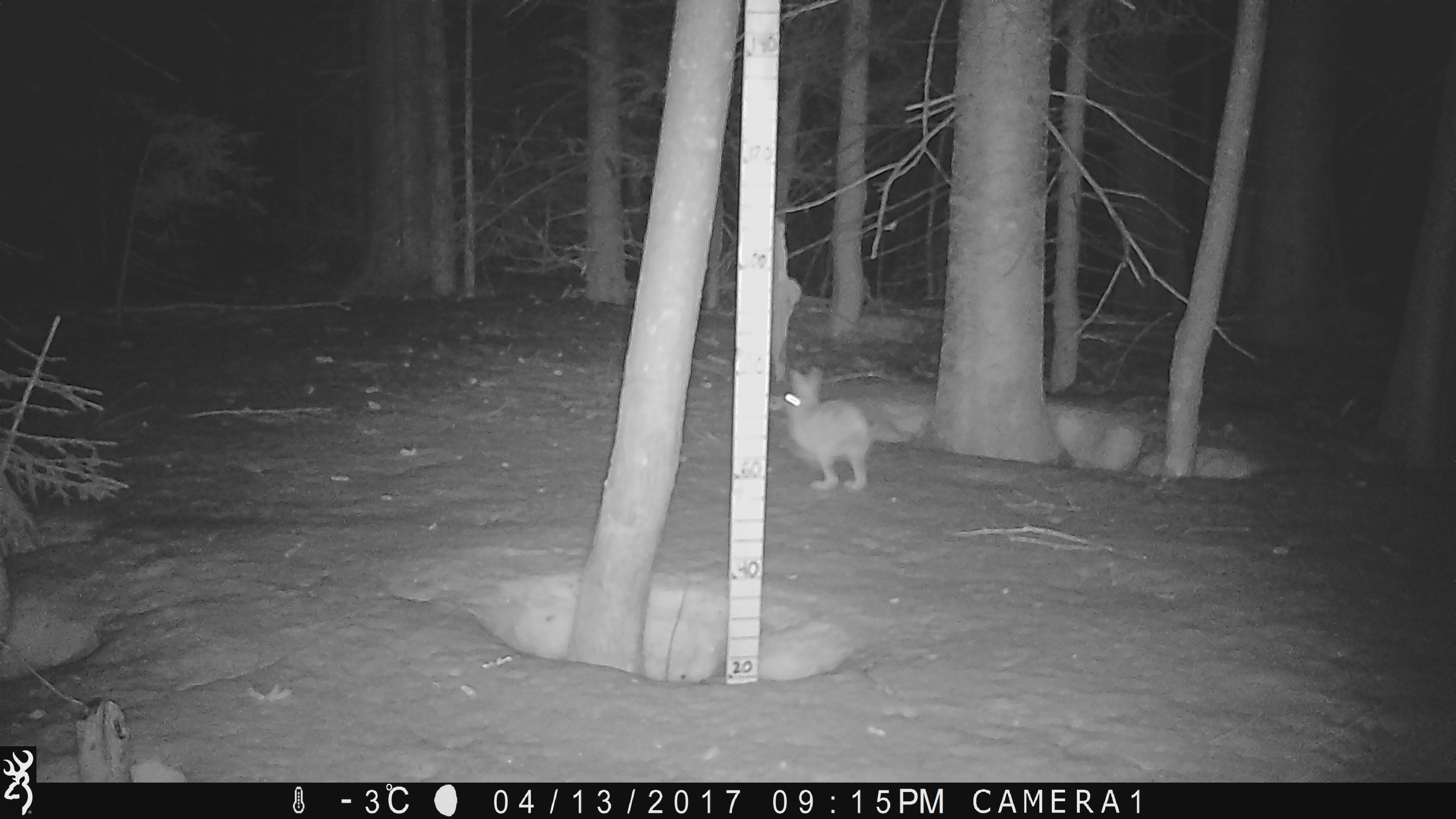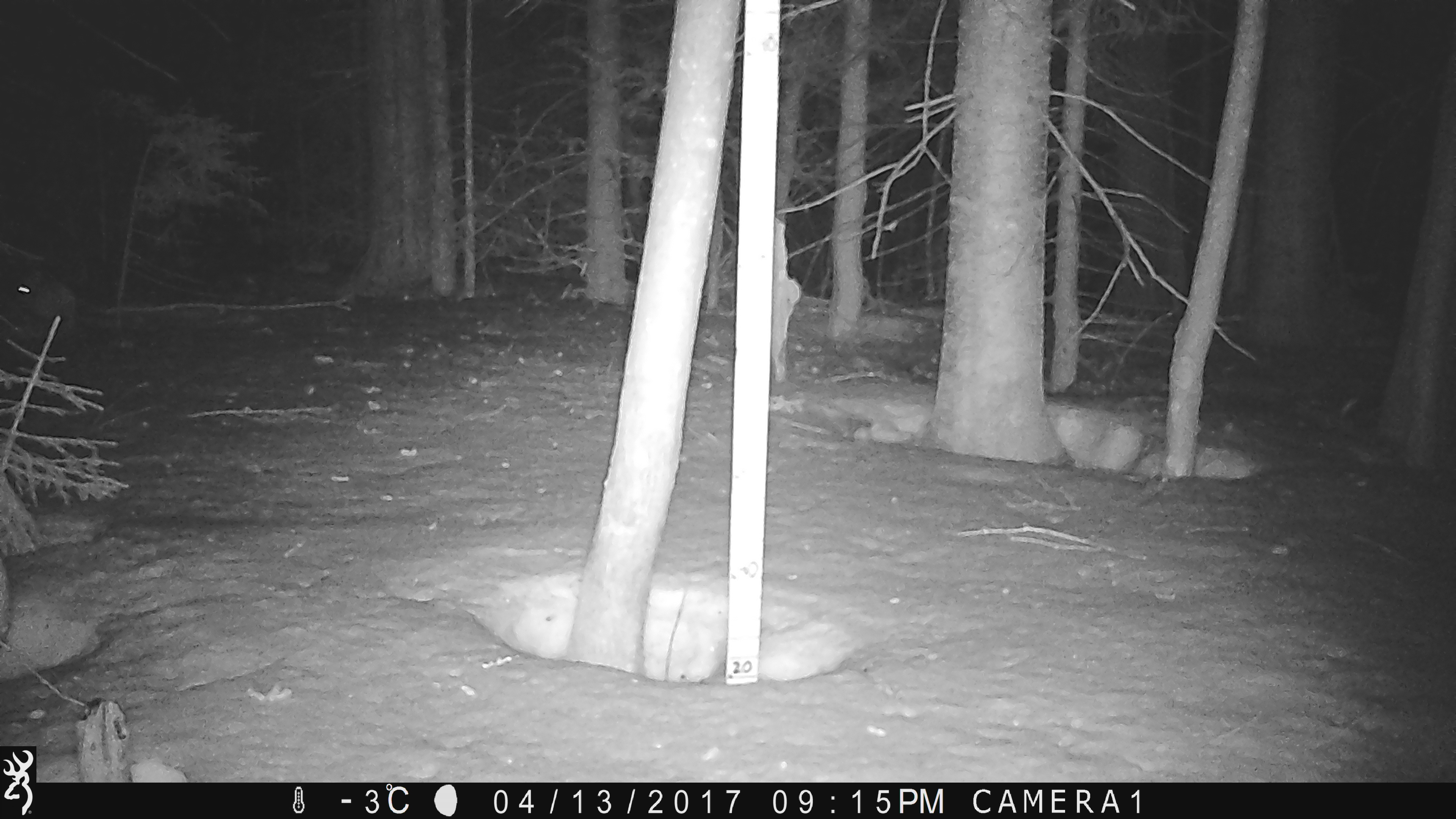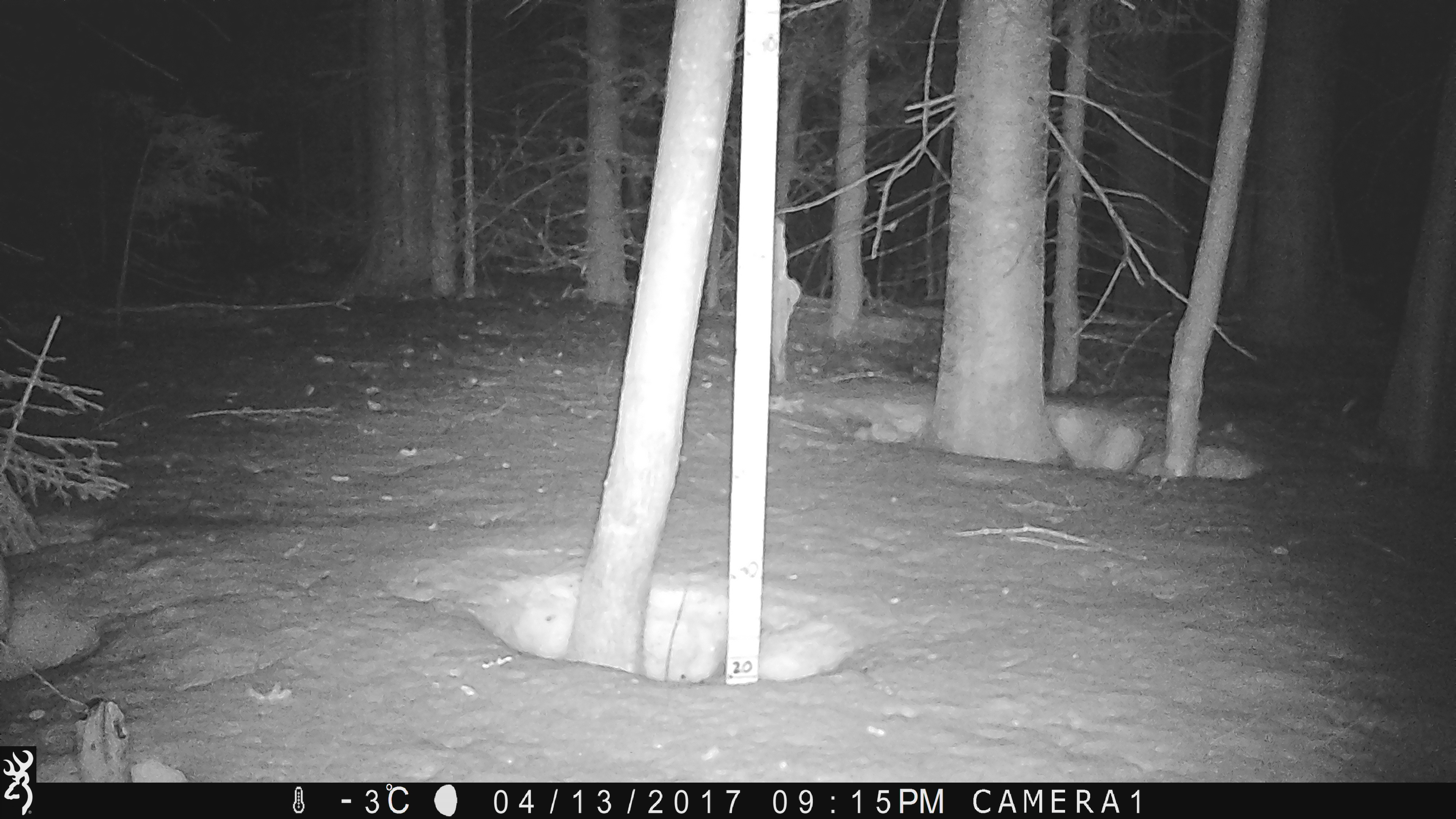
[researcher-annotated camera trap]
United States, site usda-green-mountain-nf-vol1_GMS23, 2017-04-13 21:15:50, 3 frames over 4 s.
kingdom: Animalia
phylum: Chordata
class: Mammalia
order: Lagomorpha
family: Leporidae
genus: Lepus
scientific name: Lepus americanus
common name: snowshoe hare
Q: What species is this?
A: Snowshoe hare (Lepus americanus).